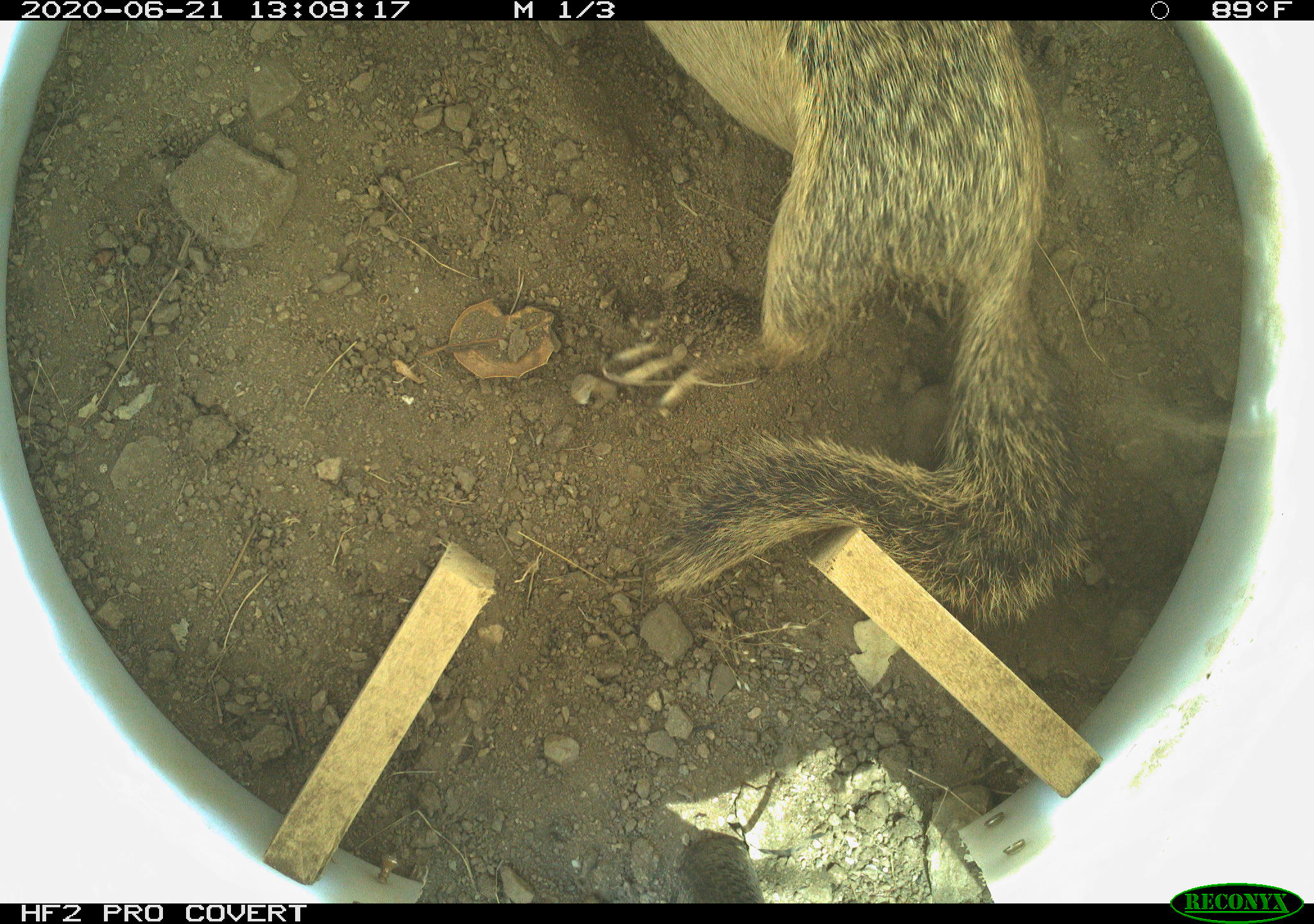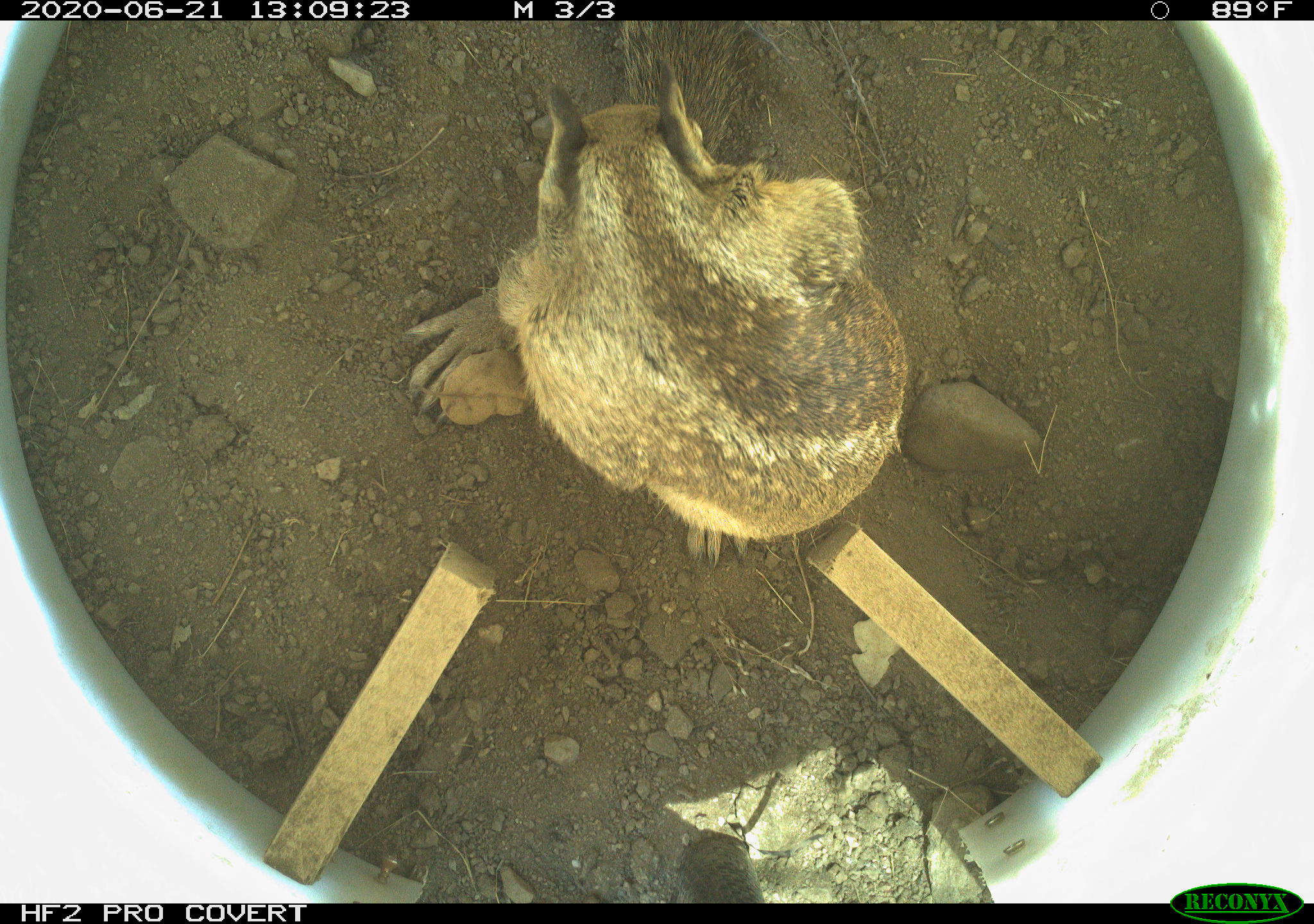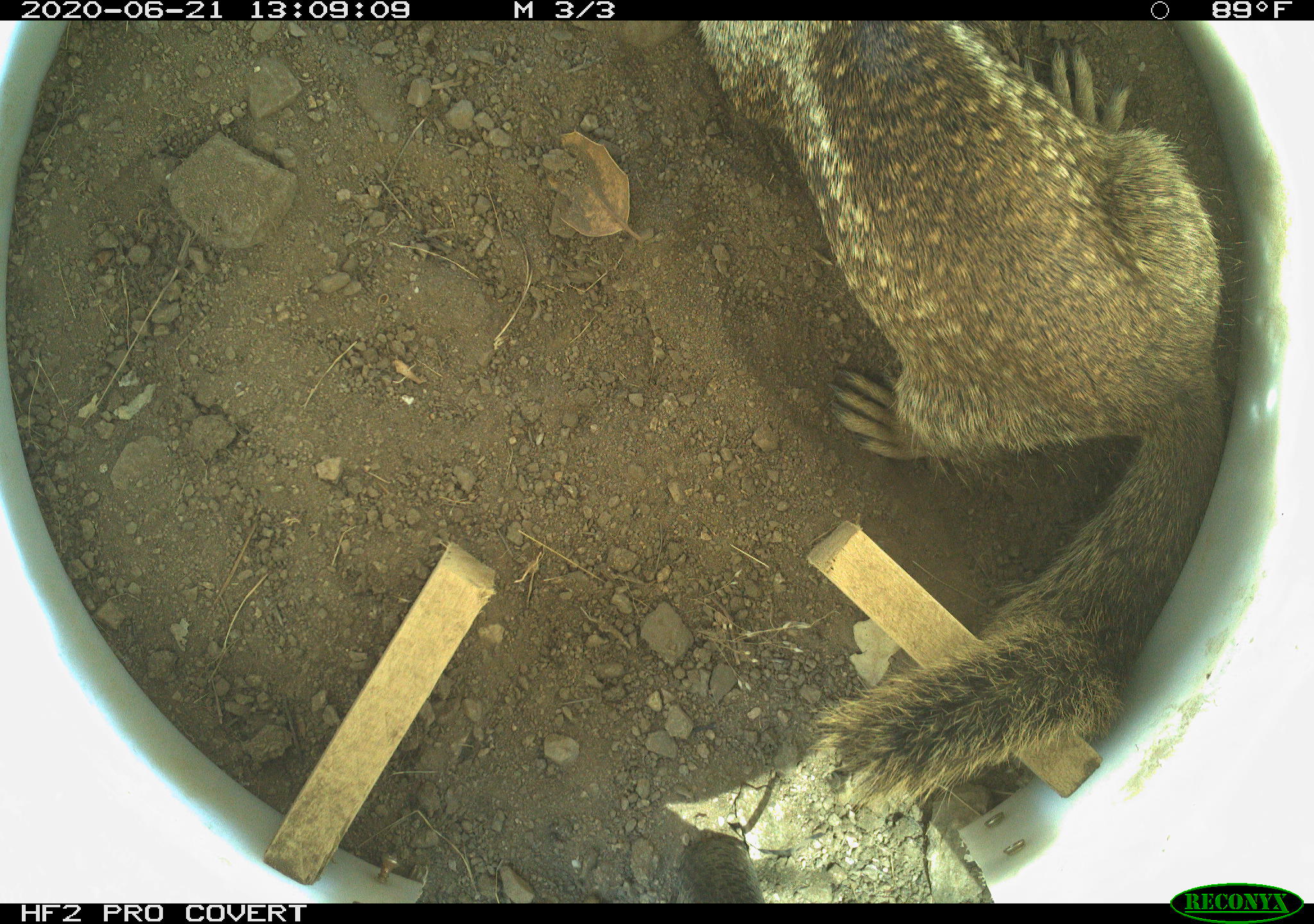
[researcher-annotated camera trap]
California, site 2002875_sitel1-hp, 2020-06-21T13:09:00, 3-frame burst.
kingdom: Animalia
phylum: Chordata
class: Mammalia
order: Rodentia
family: Sciuridae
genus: Otospermophilus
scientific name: Otospermophilus beecheyi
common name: california ground squirrel